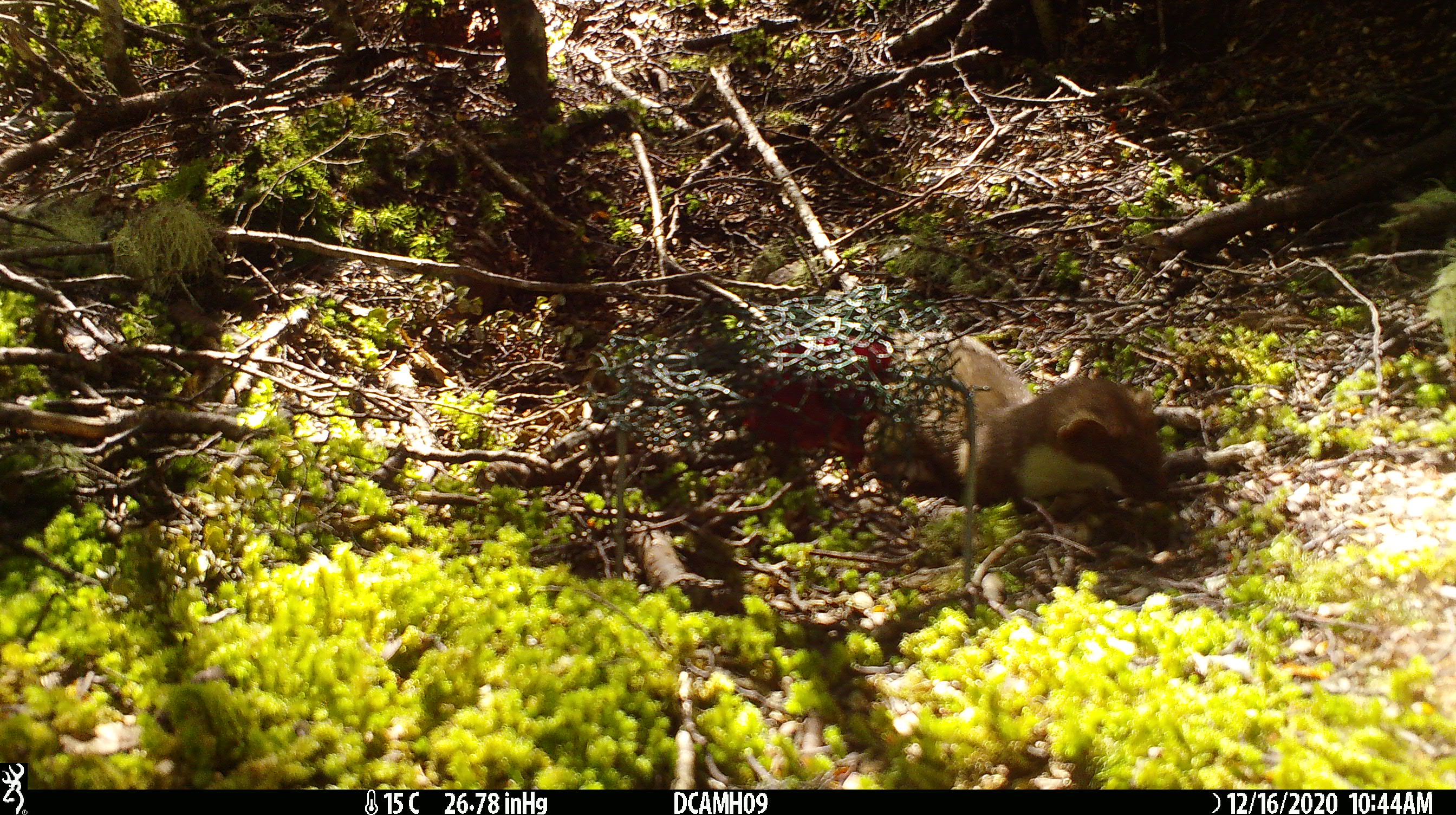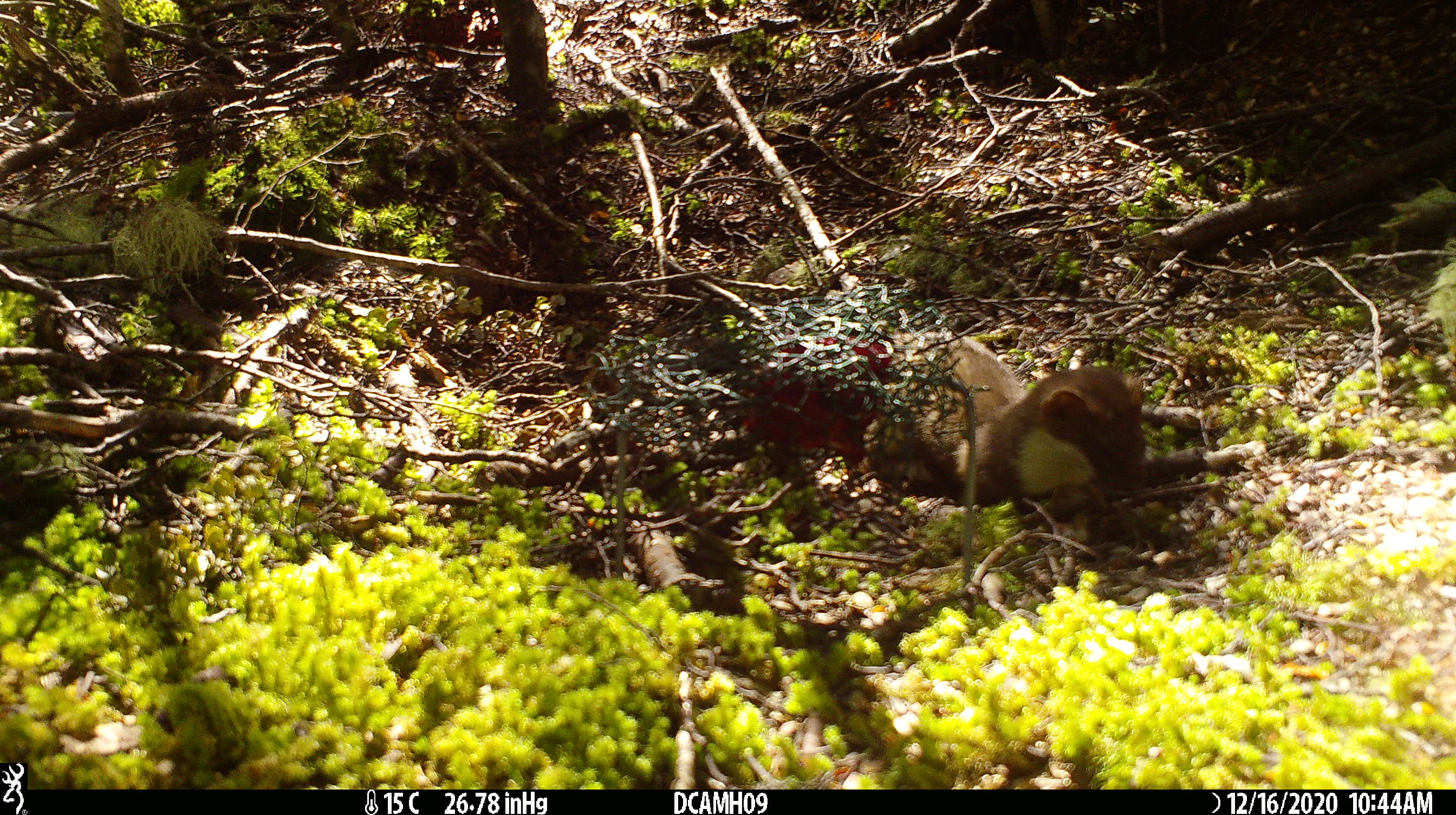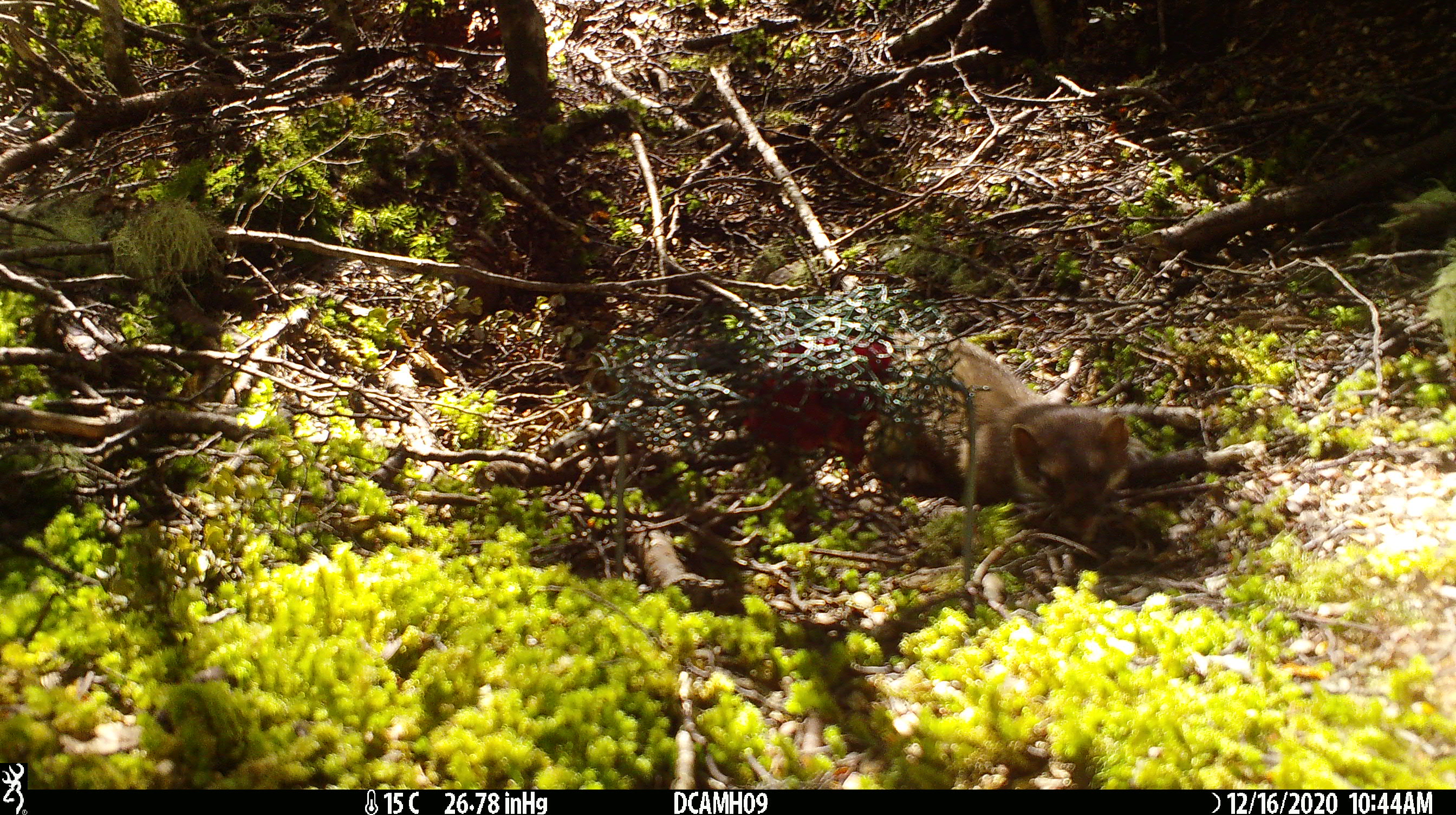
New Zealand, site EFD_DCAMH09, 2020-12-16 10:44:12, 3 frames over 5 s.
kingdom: Animalia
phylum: Chordata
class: Mammalia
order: Carnivora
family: Mustelidae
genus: Mustela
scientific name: Mustela erminea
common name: stoat